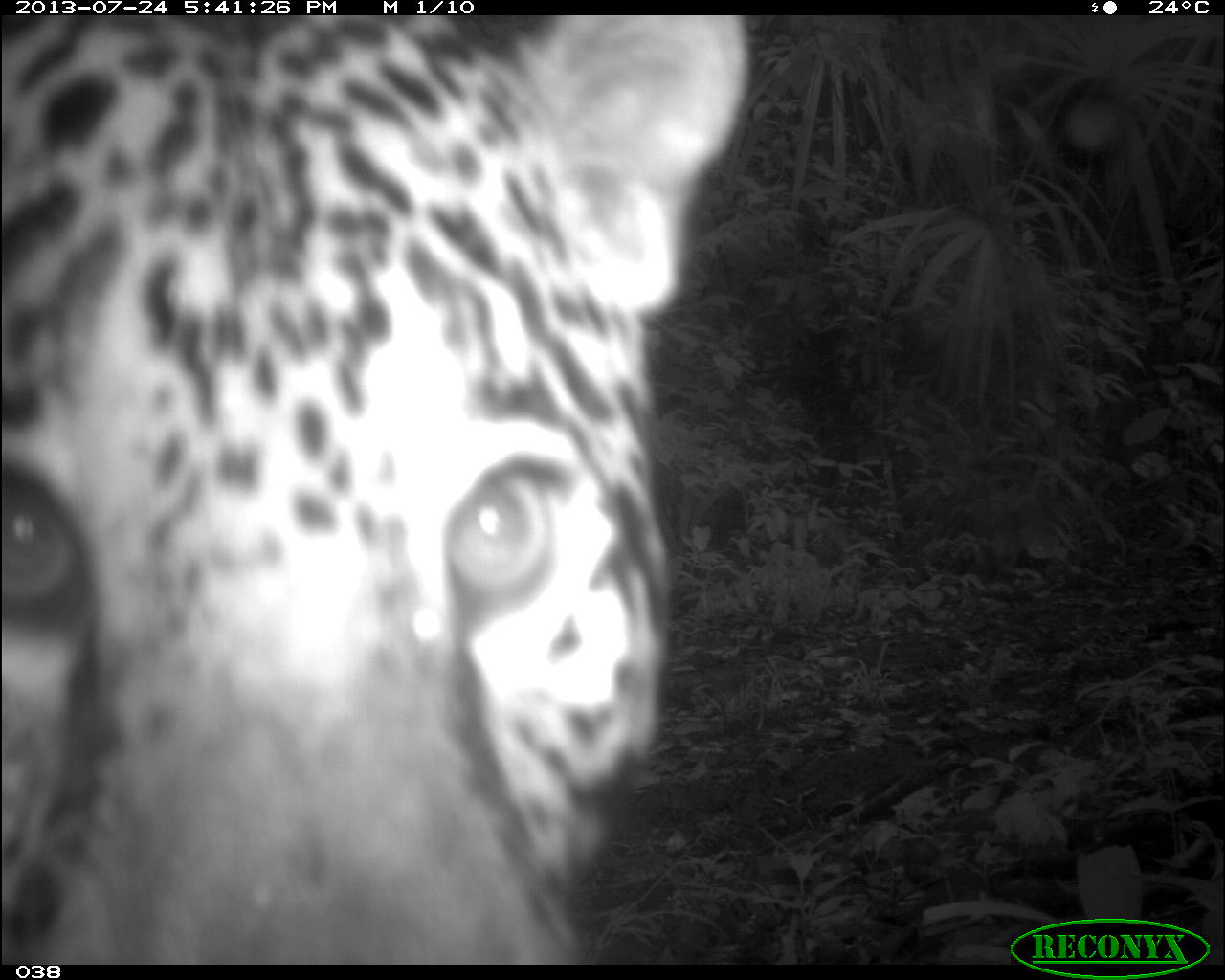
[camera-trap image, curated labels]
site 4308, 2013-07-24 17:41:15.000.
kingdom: Animalia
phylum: Chordata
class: Mammalia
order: Carnivora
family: Felidae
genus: Panthera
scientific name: Panthera onca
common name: jaguar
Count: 1.